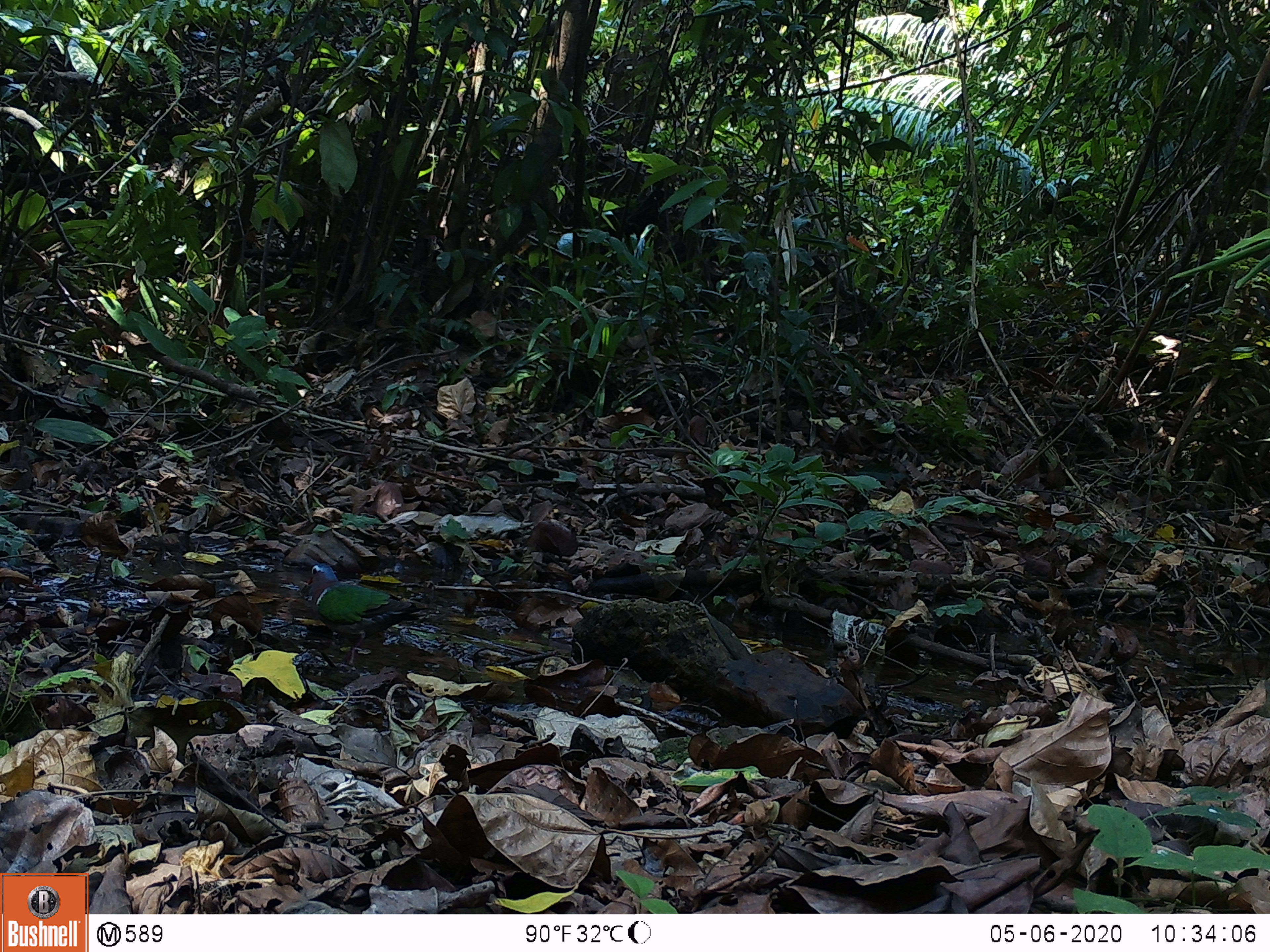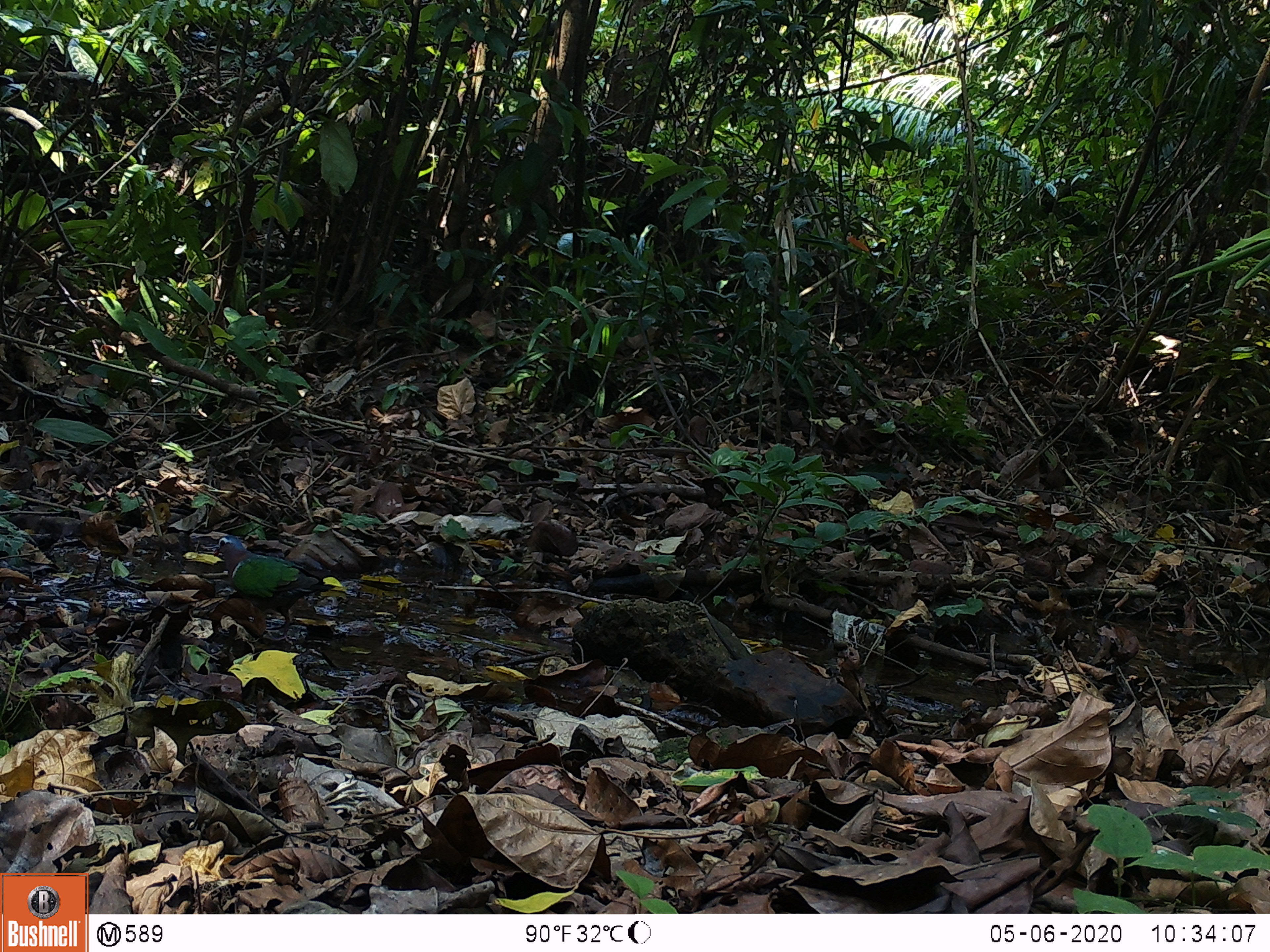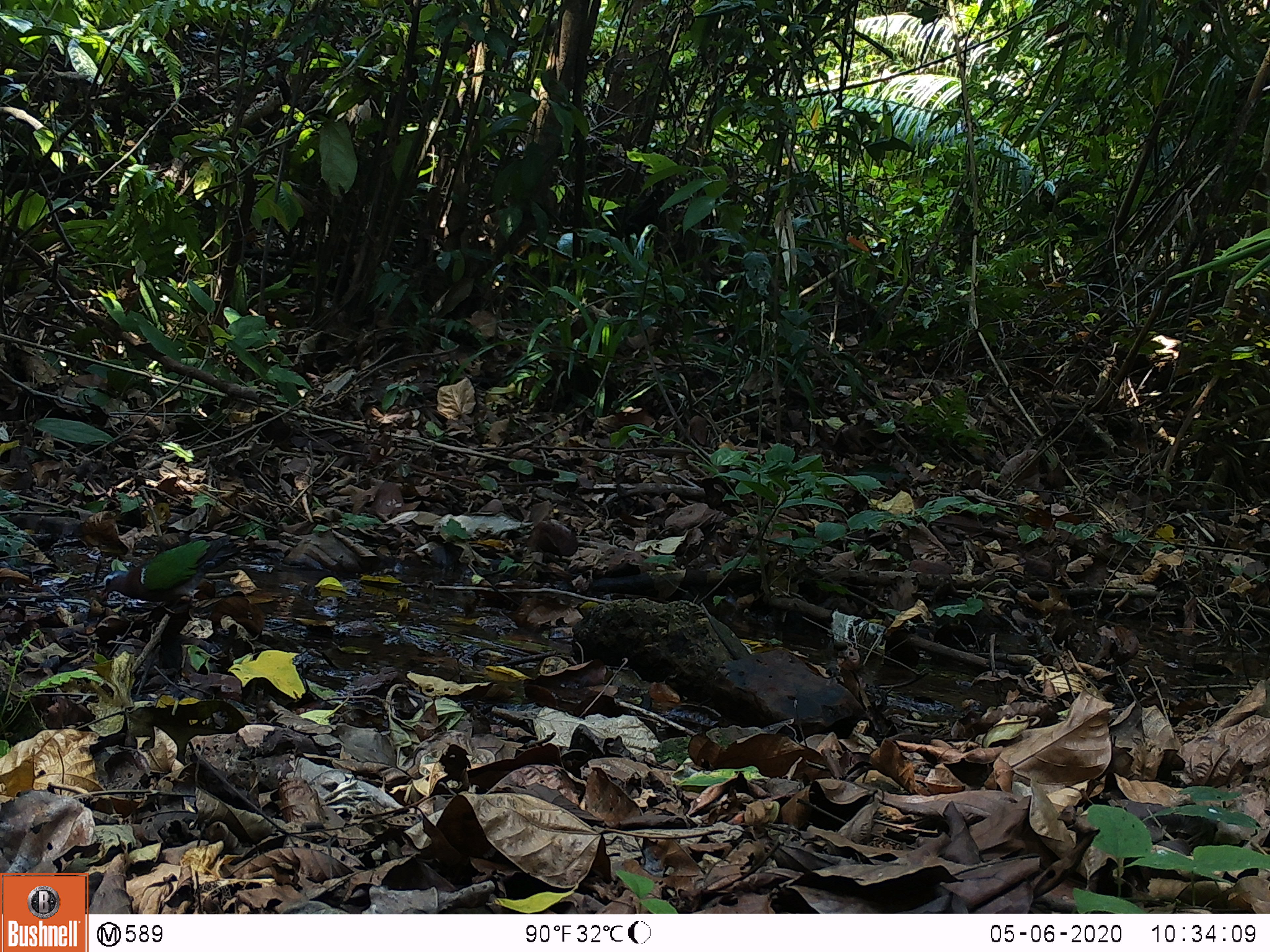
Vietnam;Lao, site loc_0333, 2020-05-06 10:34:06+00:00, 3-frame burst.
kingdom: Animalia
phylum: Chordata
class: Aves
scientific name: Aves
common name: bird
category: unidentified bird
Unidentified bird (bird) (Aves). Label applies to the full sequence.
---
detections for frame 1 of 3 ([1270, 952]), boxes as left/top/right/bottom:
unidentified bird: 304/561/430/667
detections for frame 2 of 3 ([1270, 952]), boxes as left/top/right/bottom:
unidentified bird: 212/534/337/646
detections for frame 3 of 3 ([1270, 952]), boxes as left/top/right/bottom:
unidentified bird: 99/530/250/618